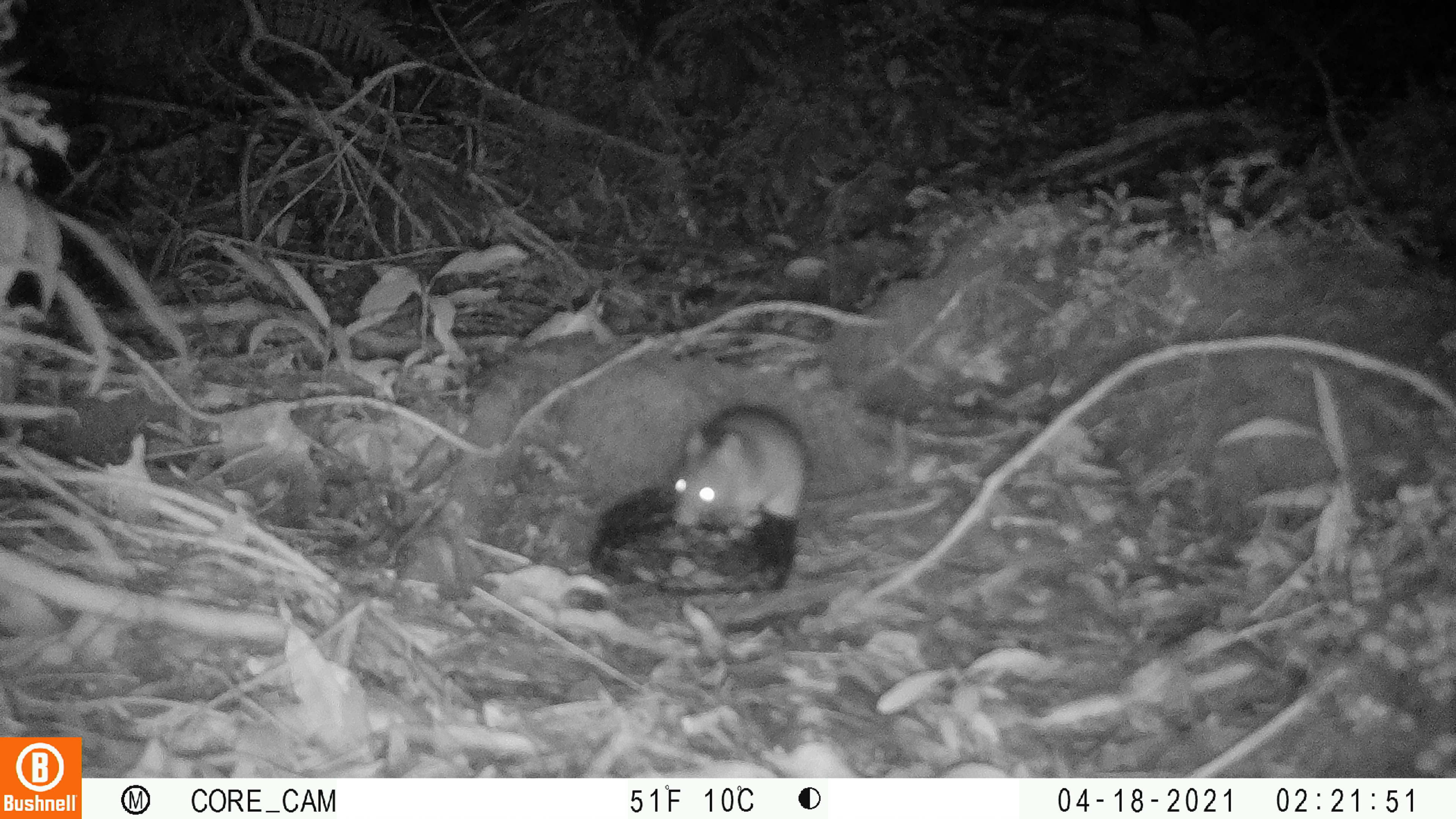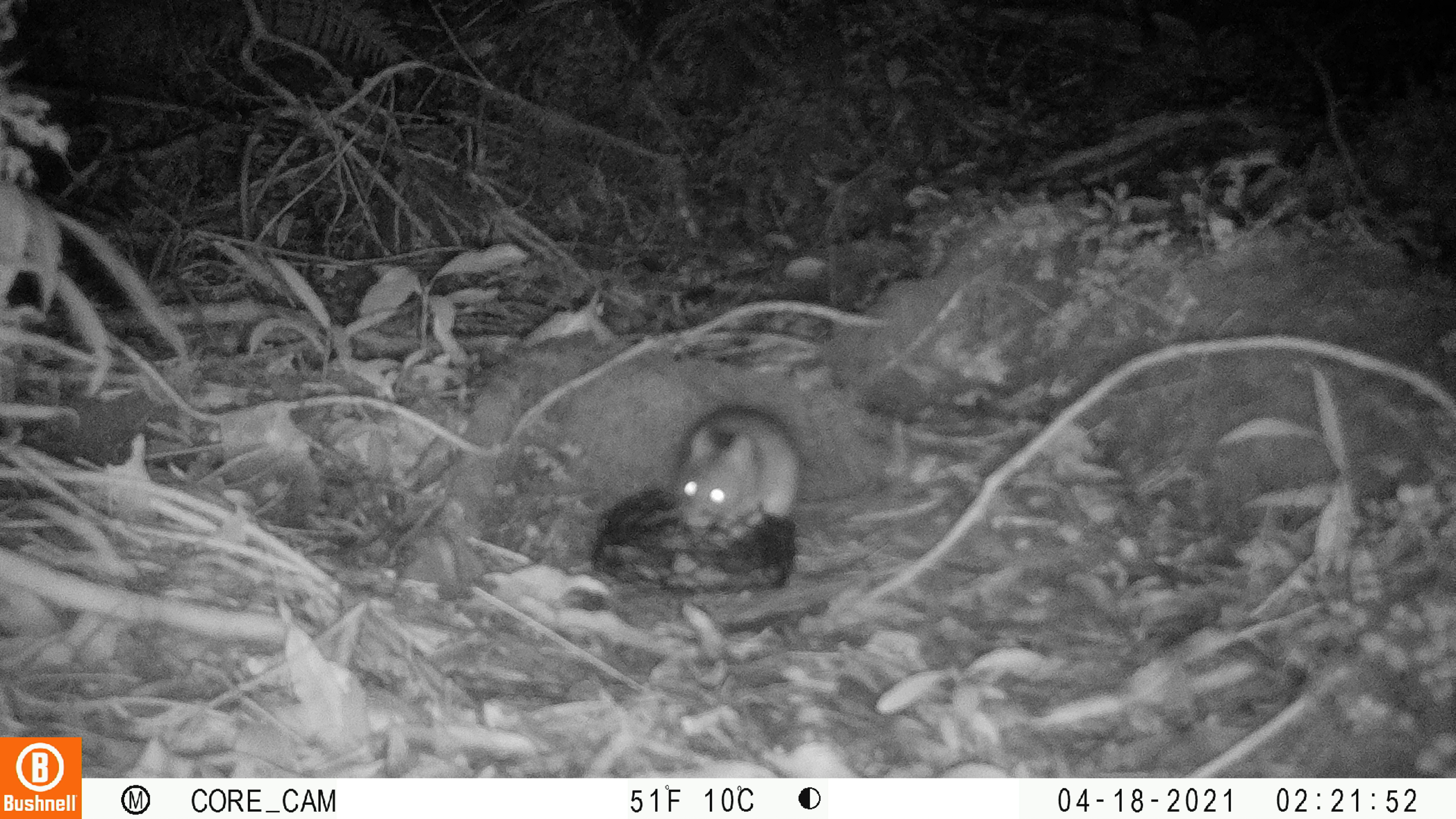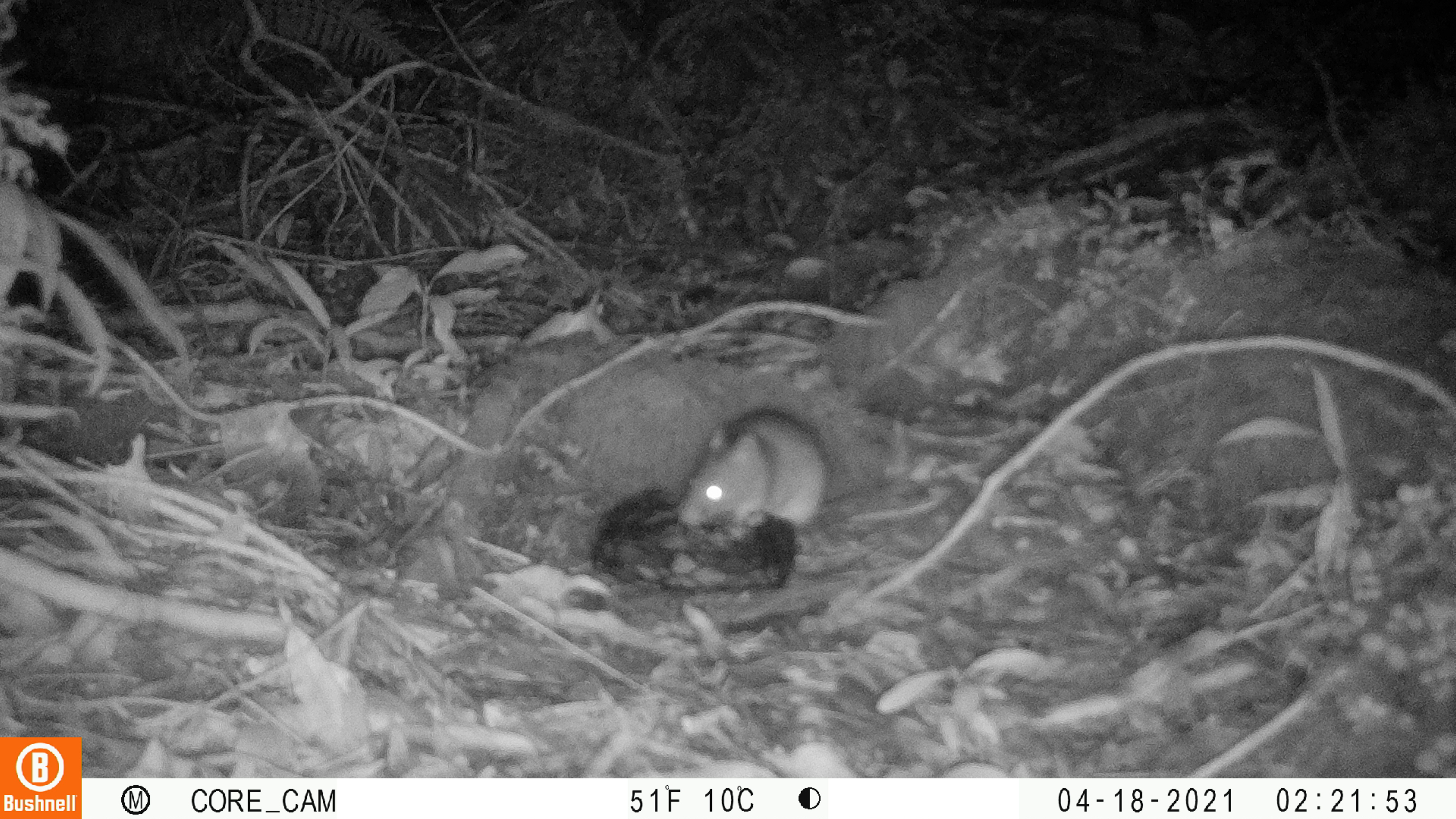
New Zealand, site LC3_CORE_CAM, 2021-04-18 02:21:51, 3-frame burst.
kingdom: Animalia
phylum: Chordata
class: Mammalia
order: Rodentia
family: Muridae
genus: Rattus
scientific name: Rattus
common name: rat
Rat (Rattus).